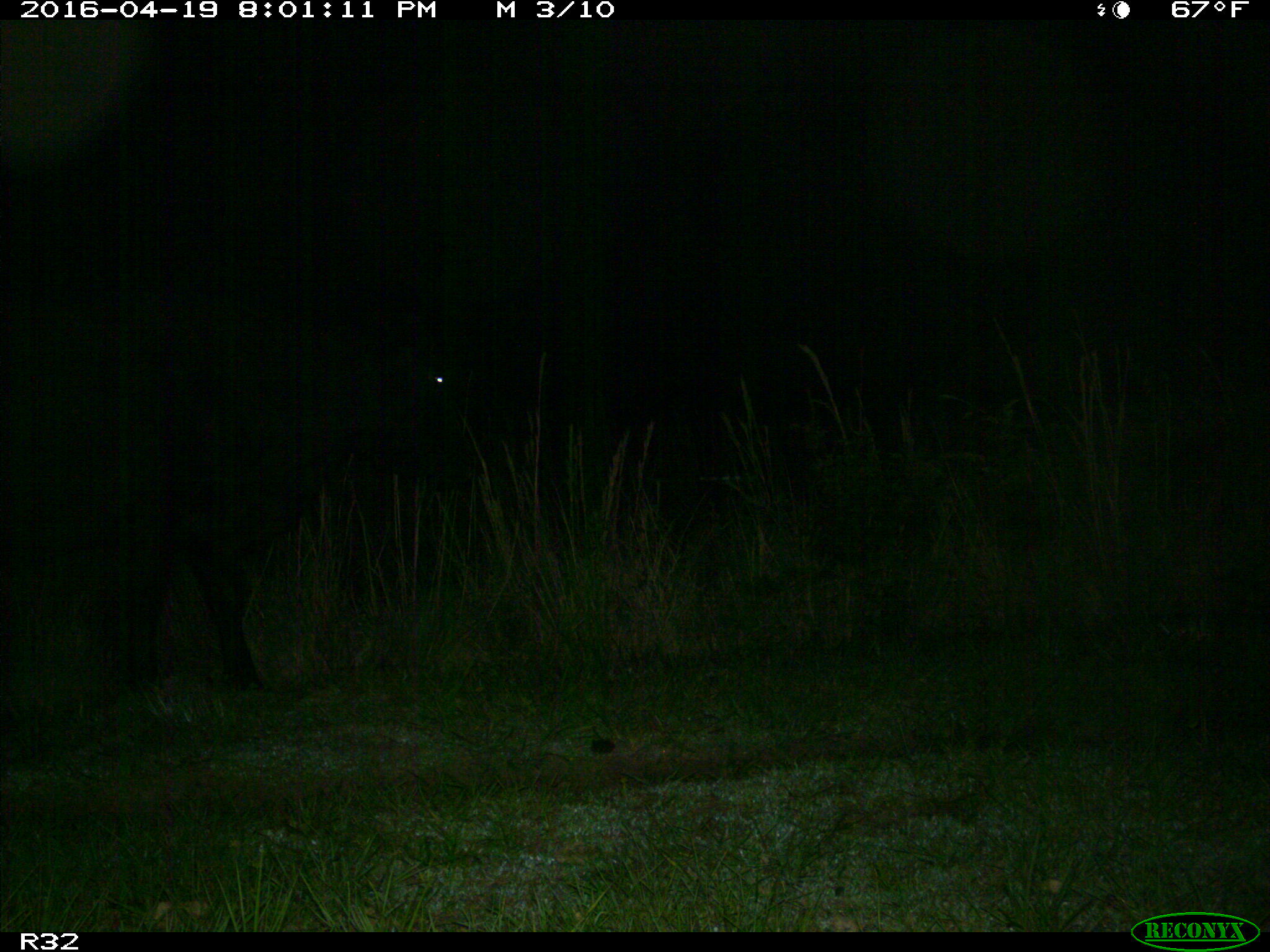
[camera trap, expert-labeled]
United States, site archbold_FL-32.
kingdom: Animalia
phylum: Chordata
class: Mammalia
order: Artiodactyla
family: Bovidae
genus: Bos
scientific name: Bos taurus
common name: domestic cow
Bos taurus (domestic cow).